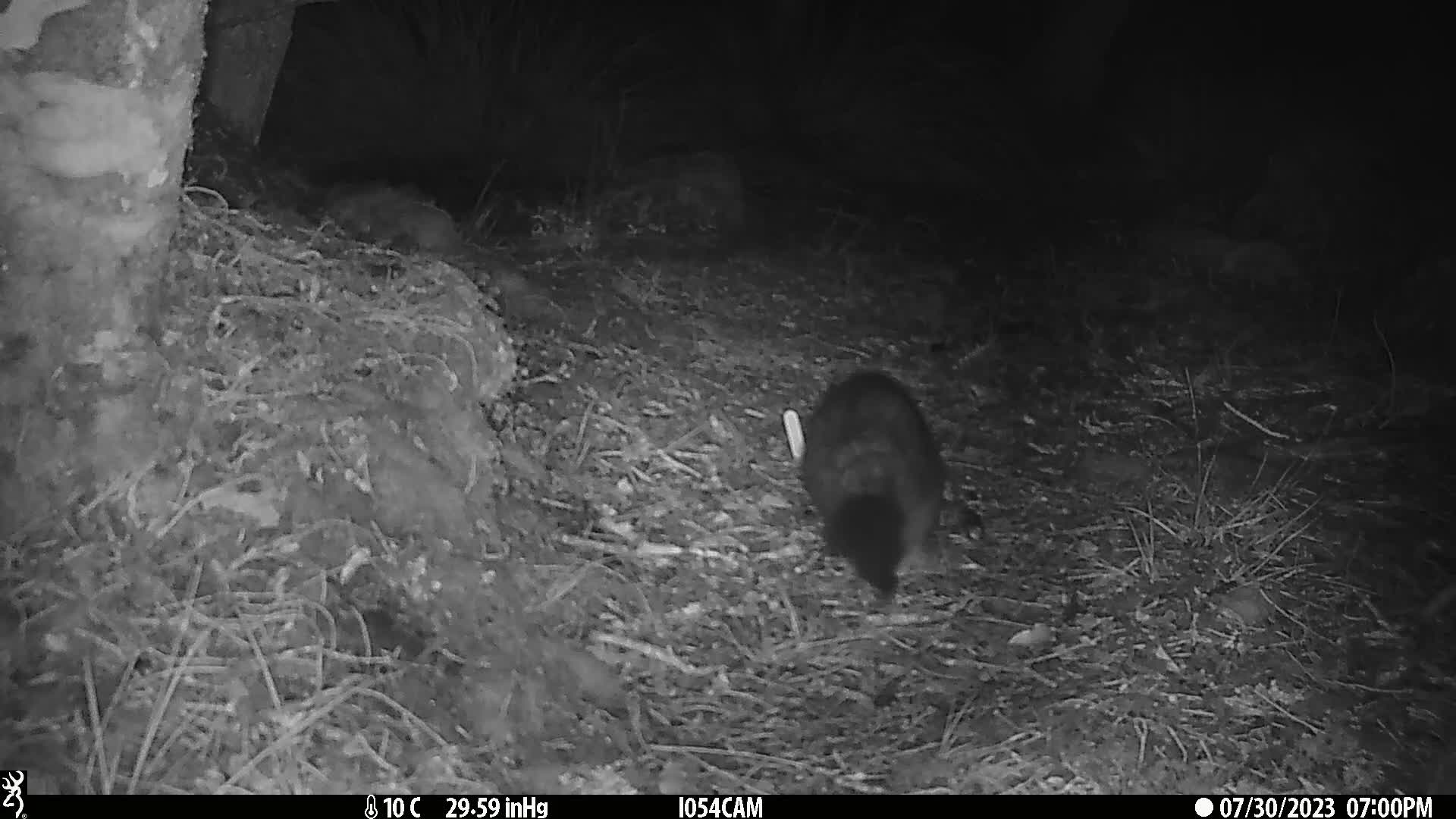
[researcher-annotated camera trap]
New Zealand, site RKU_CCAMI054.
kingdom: Animalia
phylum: Chordata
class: Mammalia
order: Diprotodontia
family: Phalangeridae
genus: Trichosurus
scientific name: Trichosurus vulpecula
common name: common brushtail possum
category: possum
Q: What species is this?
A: Possum (common brushtail possum) (Trichosurus vulpecula).